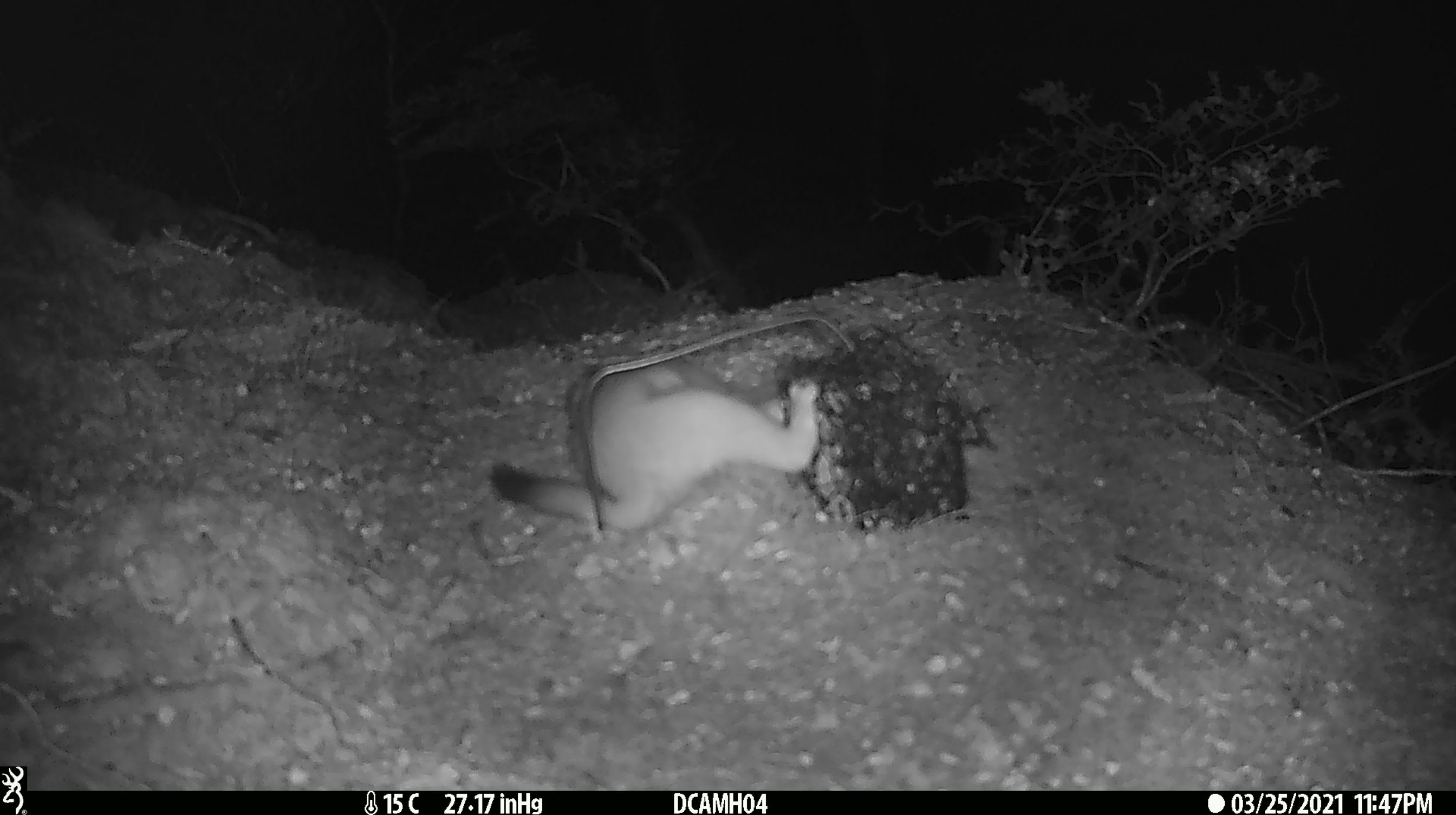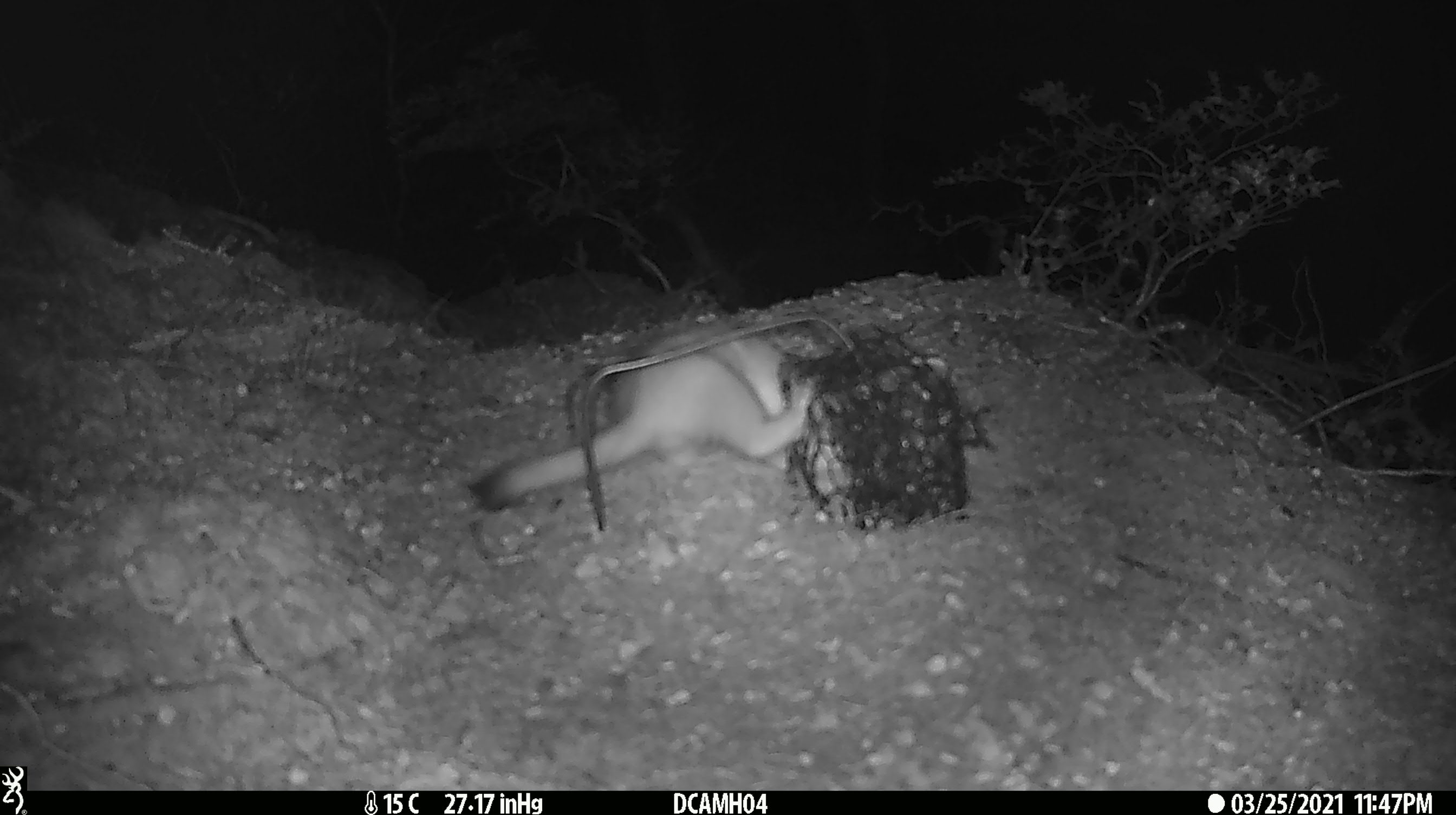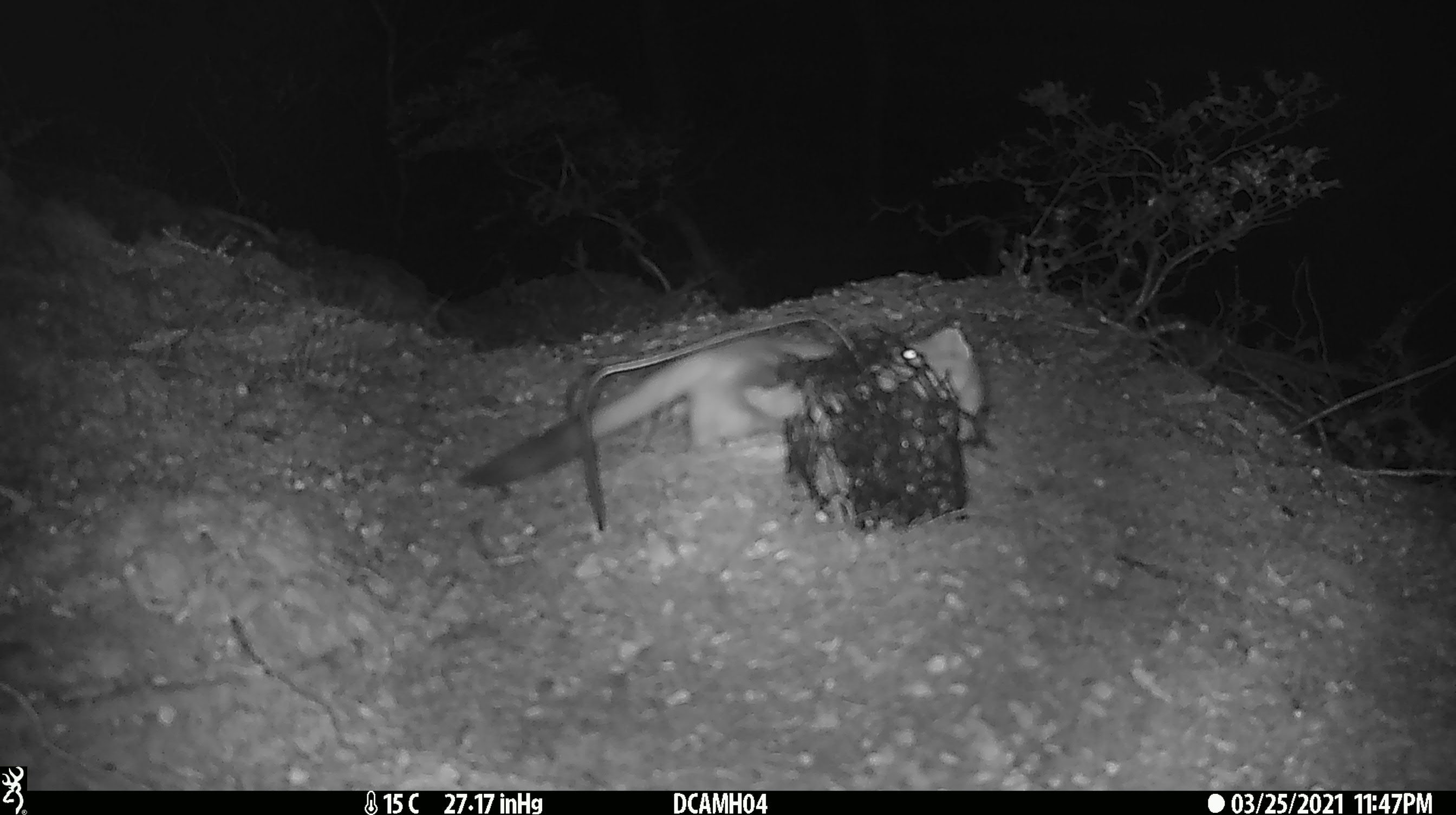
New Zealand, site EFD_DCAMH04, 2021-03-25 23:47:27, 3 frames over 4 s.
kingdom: Animalia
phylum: Chordata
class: Mammalia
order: Carnivora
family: Mustelidae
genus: Mustela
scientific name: Mustela erminea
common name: stoat